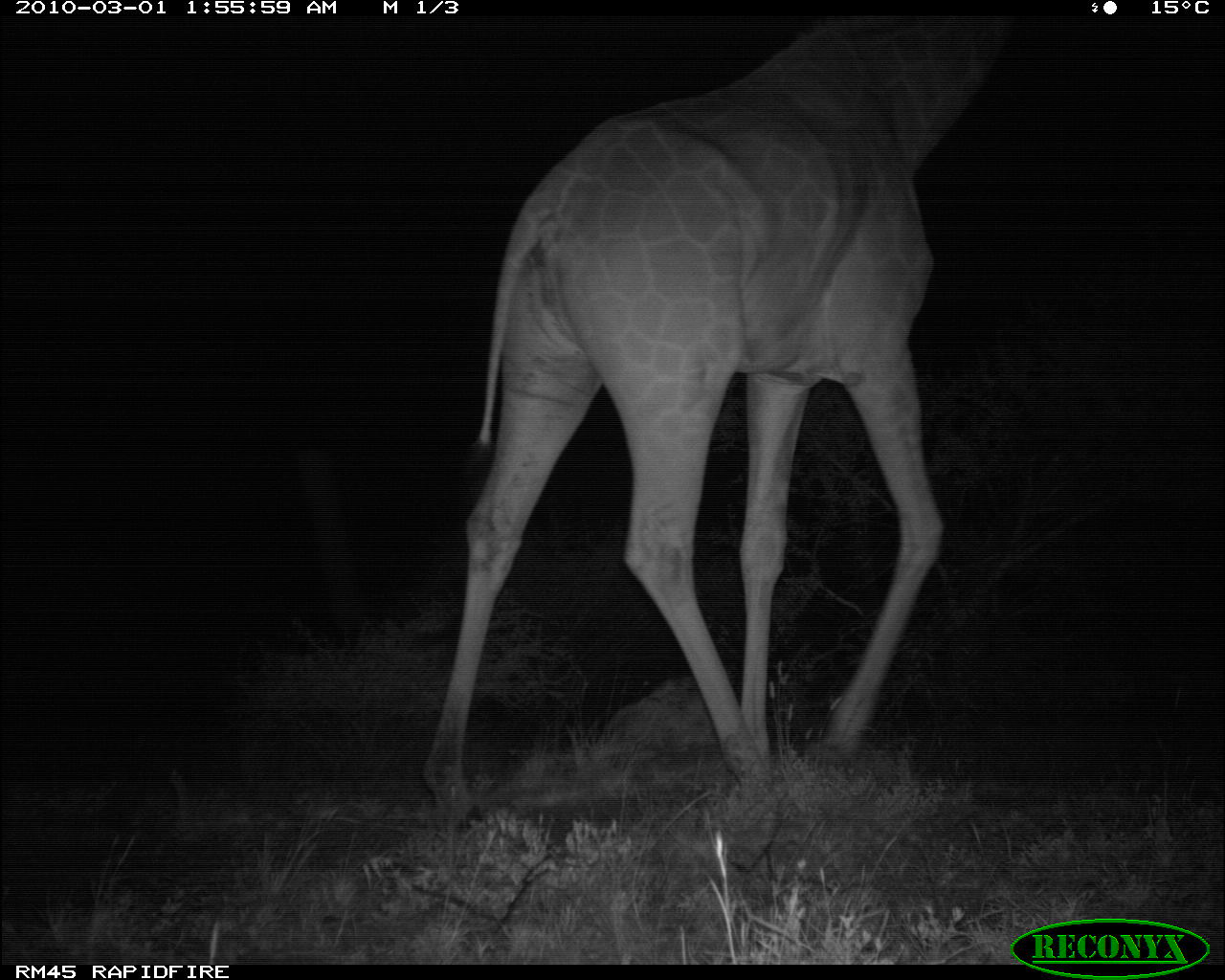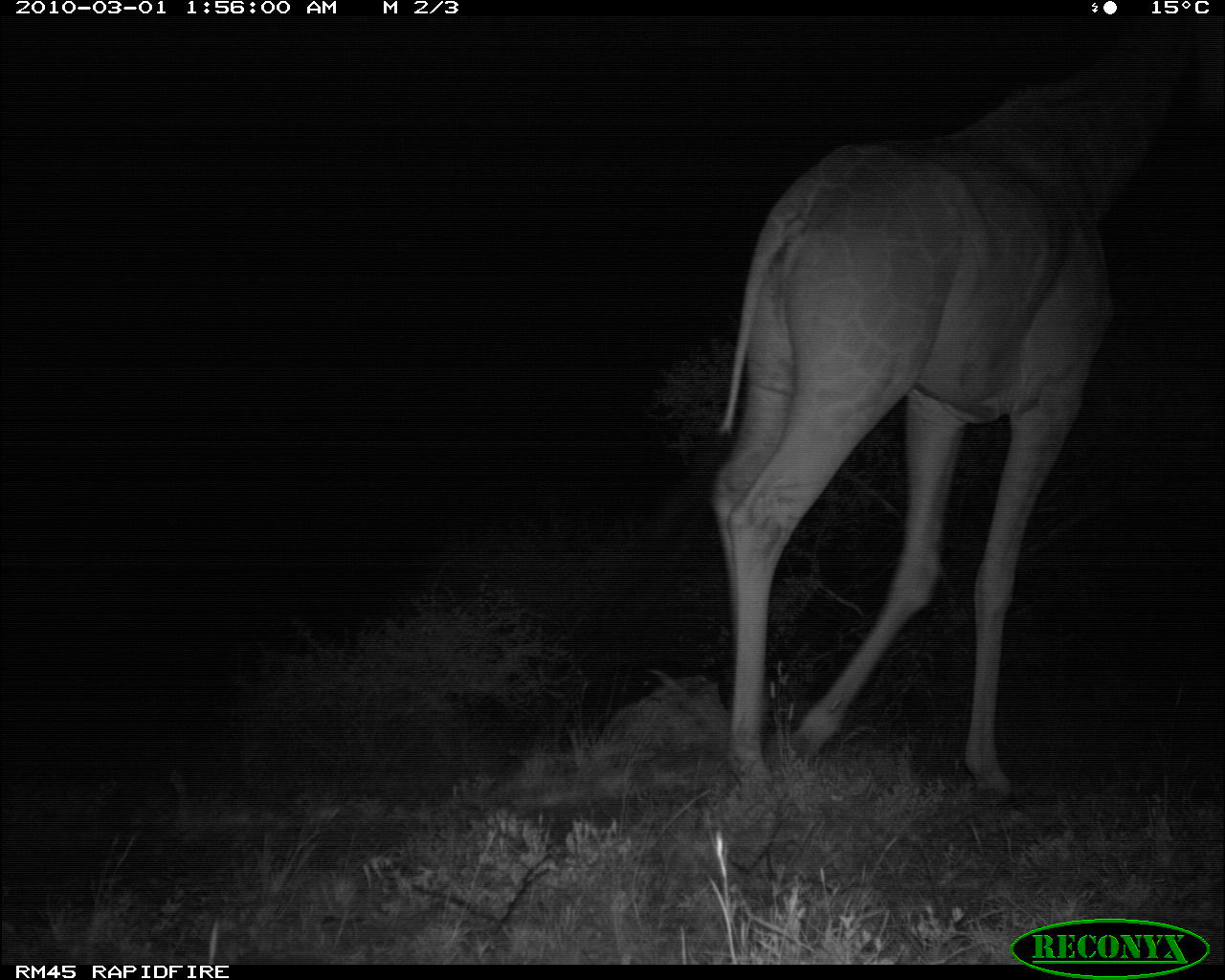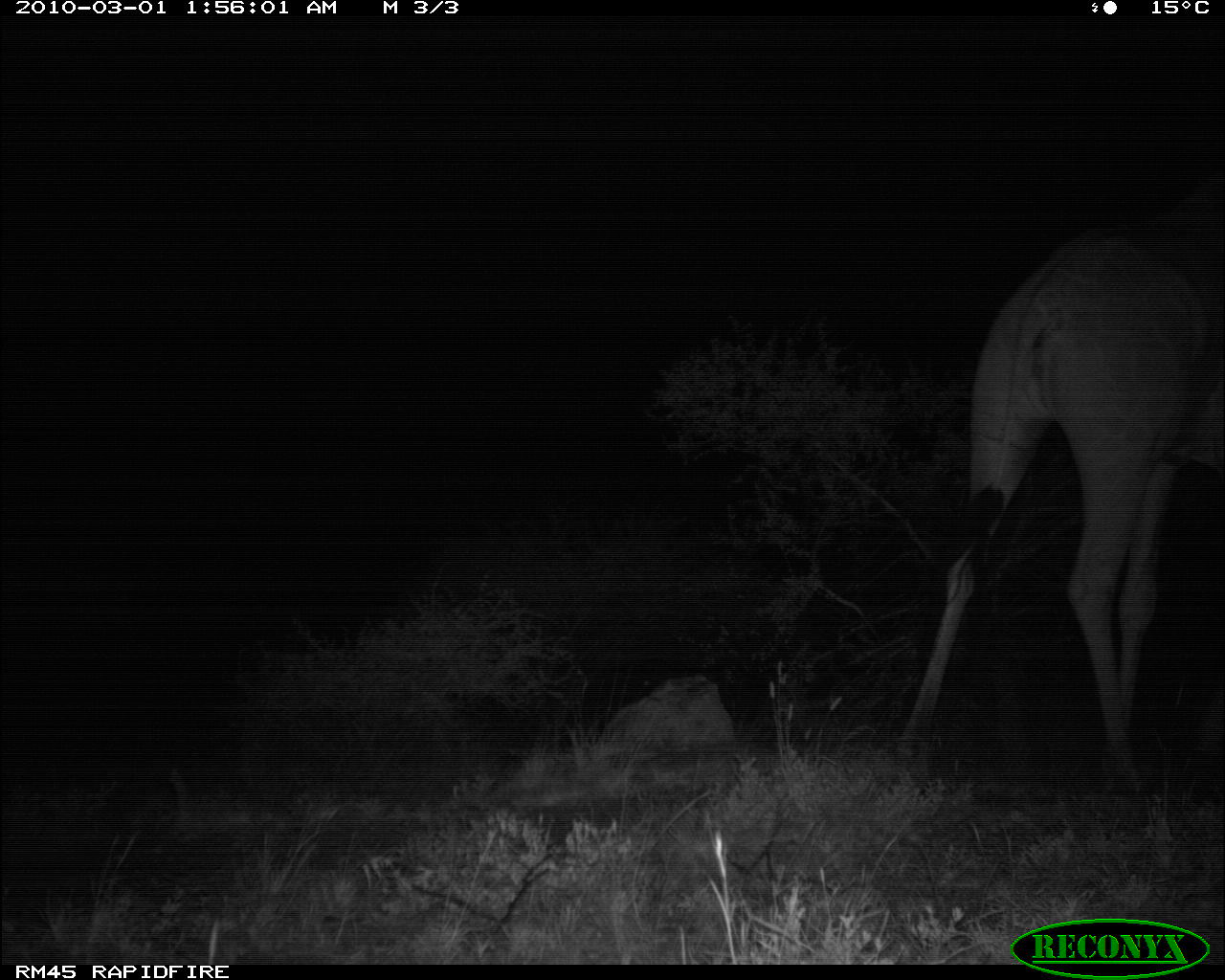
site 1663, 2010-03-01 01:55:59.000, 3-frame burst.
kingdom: Animalia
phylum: Chordata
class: Mammalia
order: Artiodactyla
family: Giraffidae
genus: Giraffa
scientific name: Giraffa camelopardalis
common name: giraffe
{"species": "Giraffa camelopardalis (giraffe)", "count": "1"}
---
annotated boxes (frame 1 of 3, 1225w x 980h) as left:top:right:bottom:
giraffa camelopardalis: 418:14:1018:867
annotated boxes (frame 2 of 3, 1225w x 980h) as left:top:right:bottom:
giraffa camelopardalis: 707:14:1202:870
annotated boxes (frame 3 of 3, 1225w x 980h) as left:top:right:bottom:
giraffa camelopardalis: 891:171:1225:824